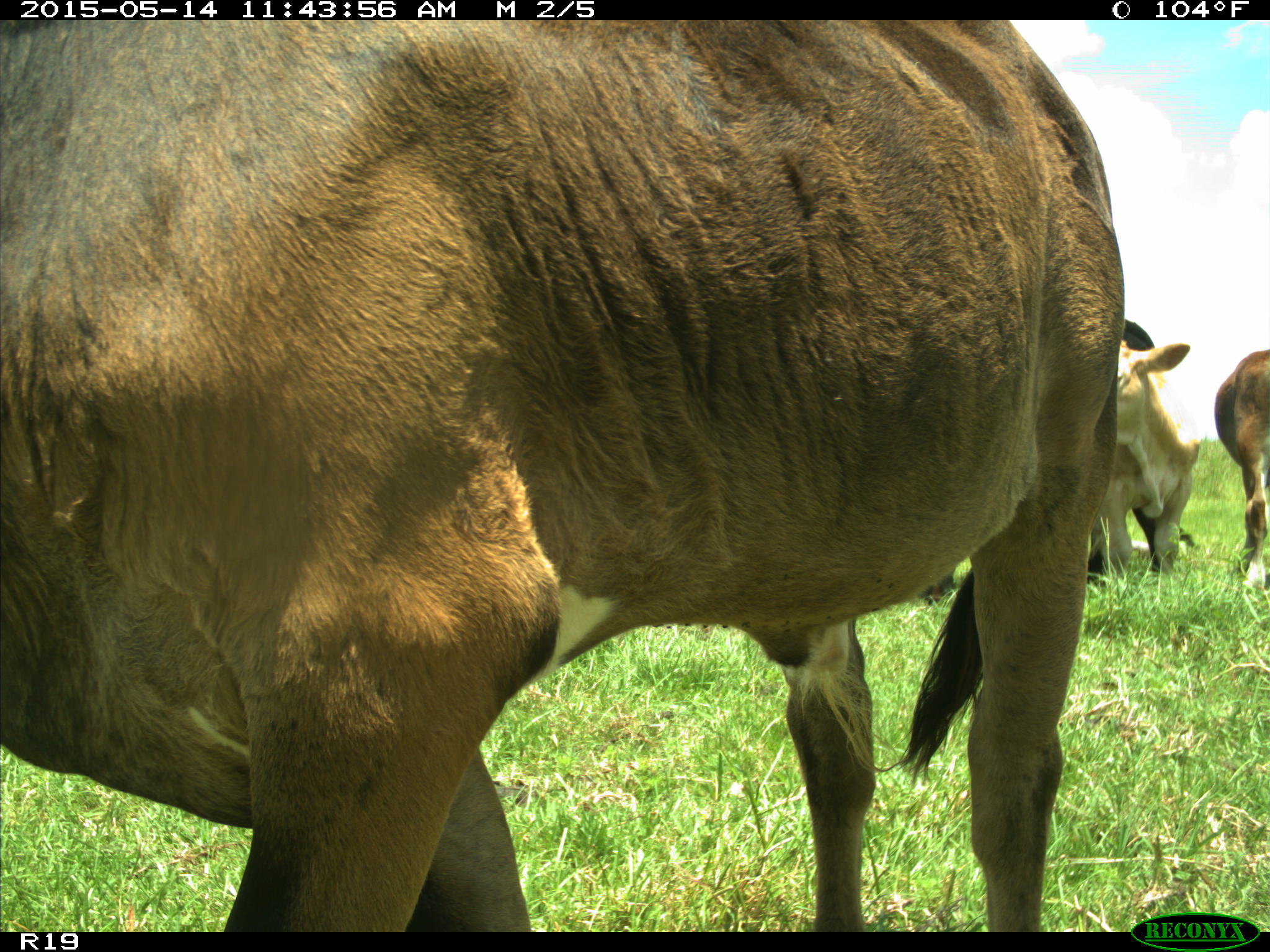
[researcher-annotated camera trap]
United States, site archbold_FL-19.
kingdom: Animalia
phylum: Chordata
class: Mammalia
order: Artiodactyla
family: Bovidae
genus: Bos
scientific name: Bos taurus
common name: domestic cow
Bos taurus (domestic cow).